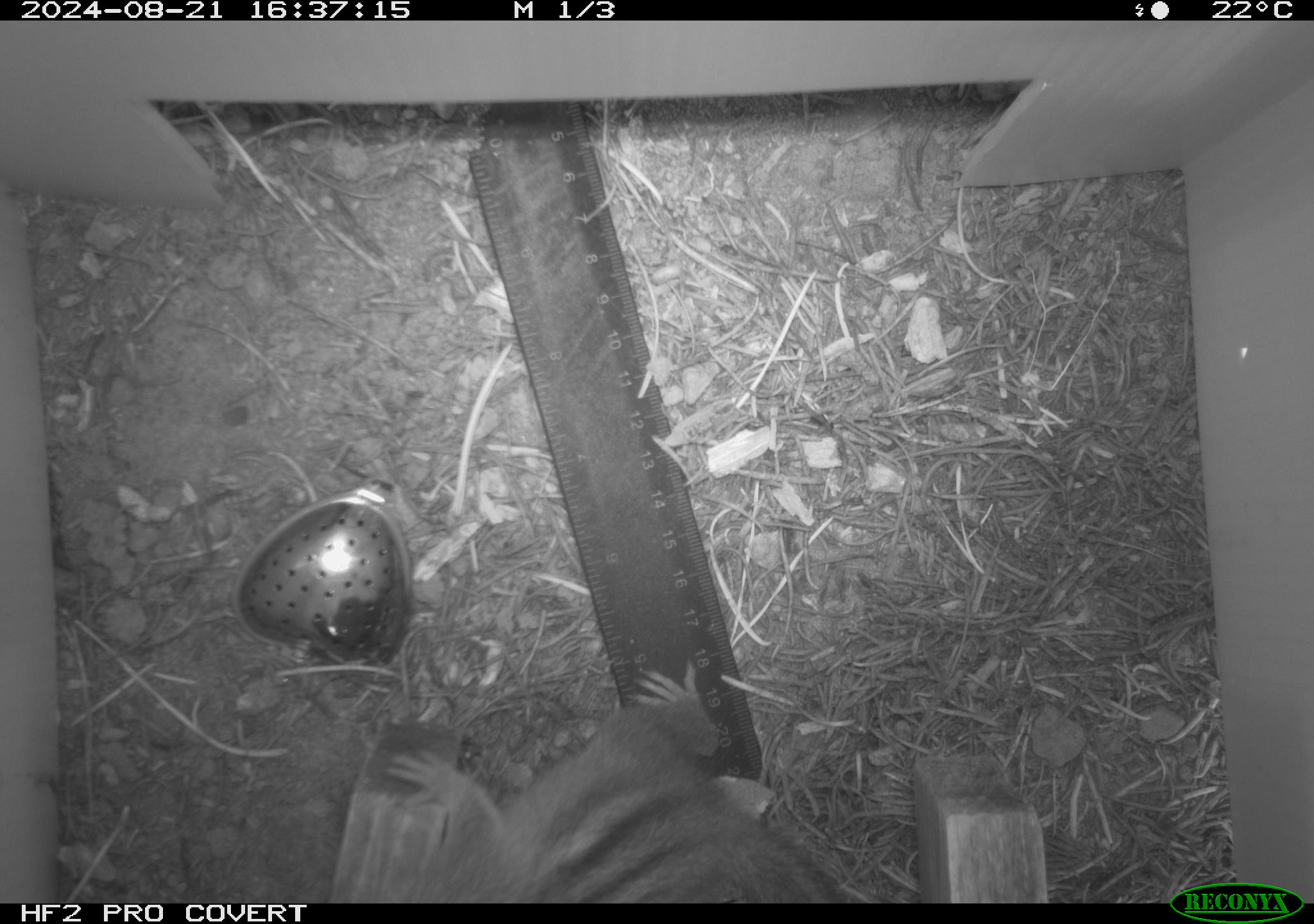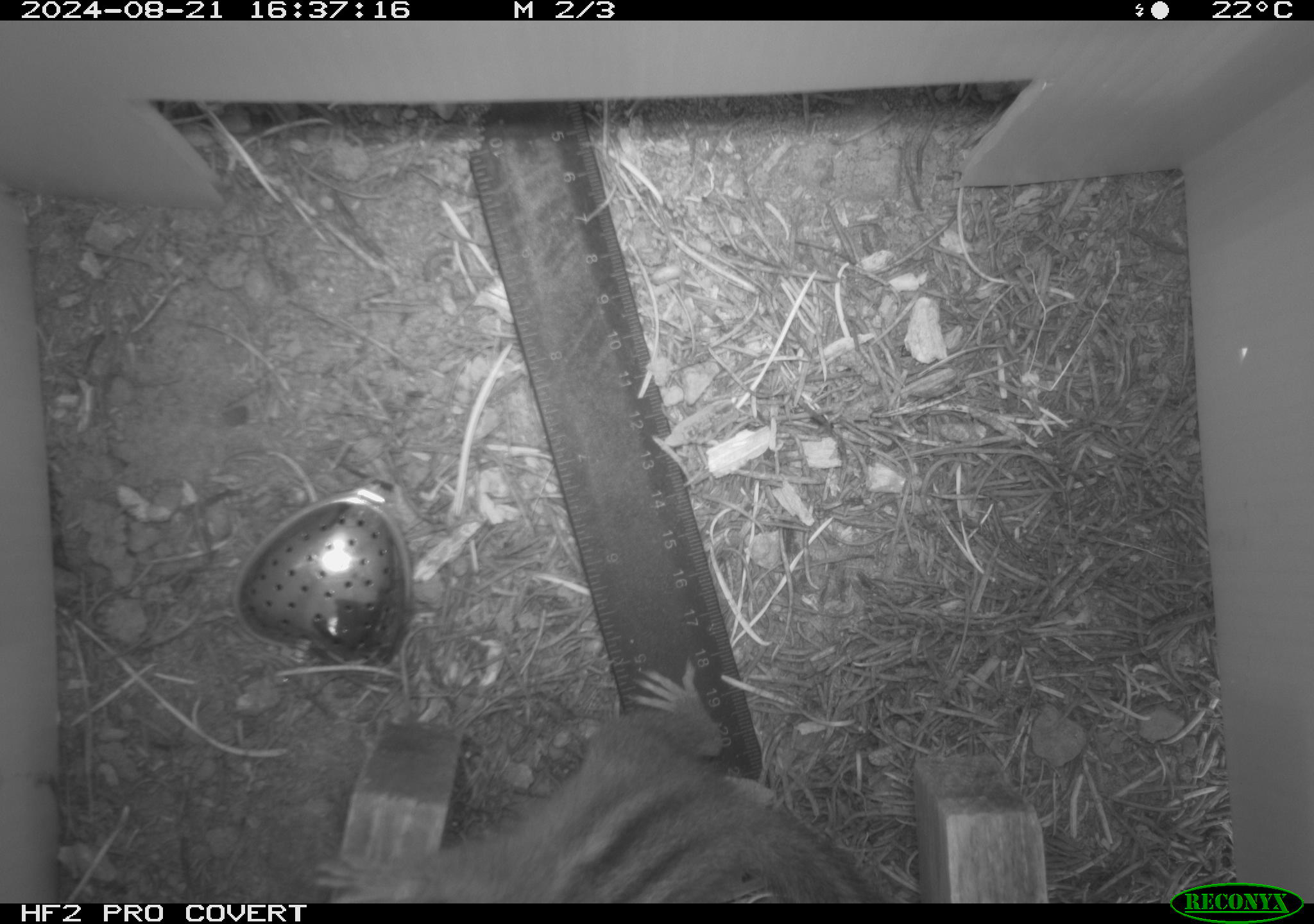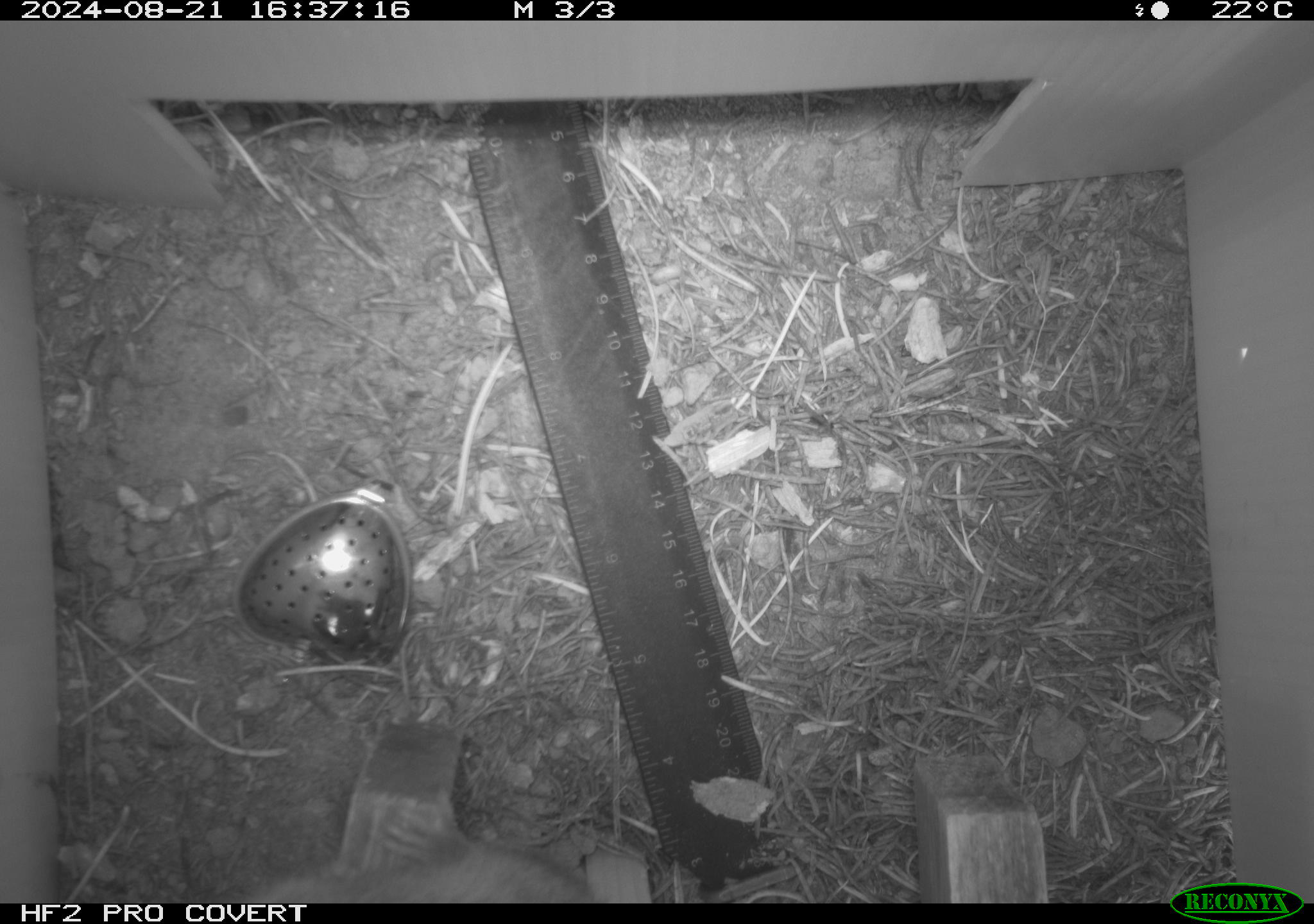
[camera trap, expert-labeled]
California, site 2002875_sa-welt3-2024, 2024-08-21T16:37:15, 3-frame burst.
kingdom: Animalia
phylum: Chordata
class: Mammalia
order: Rodentia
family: Sciuridae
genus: Neotamias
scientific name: Neotamias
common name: western chipmunks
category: neotamias species